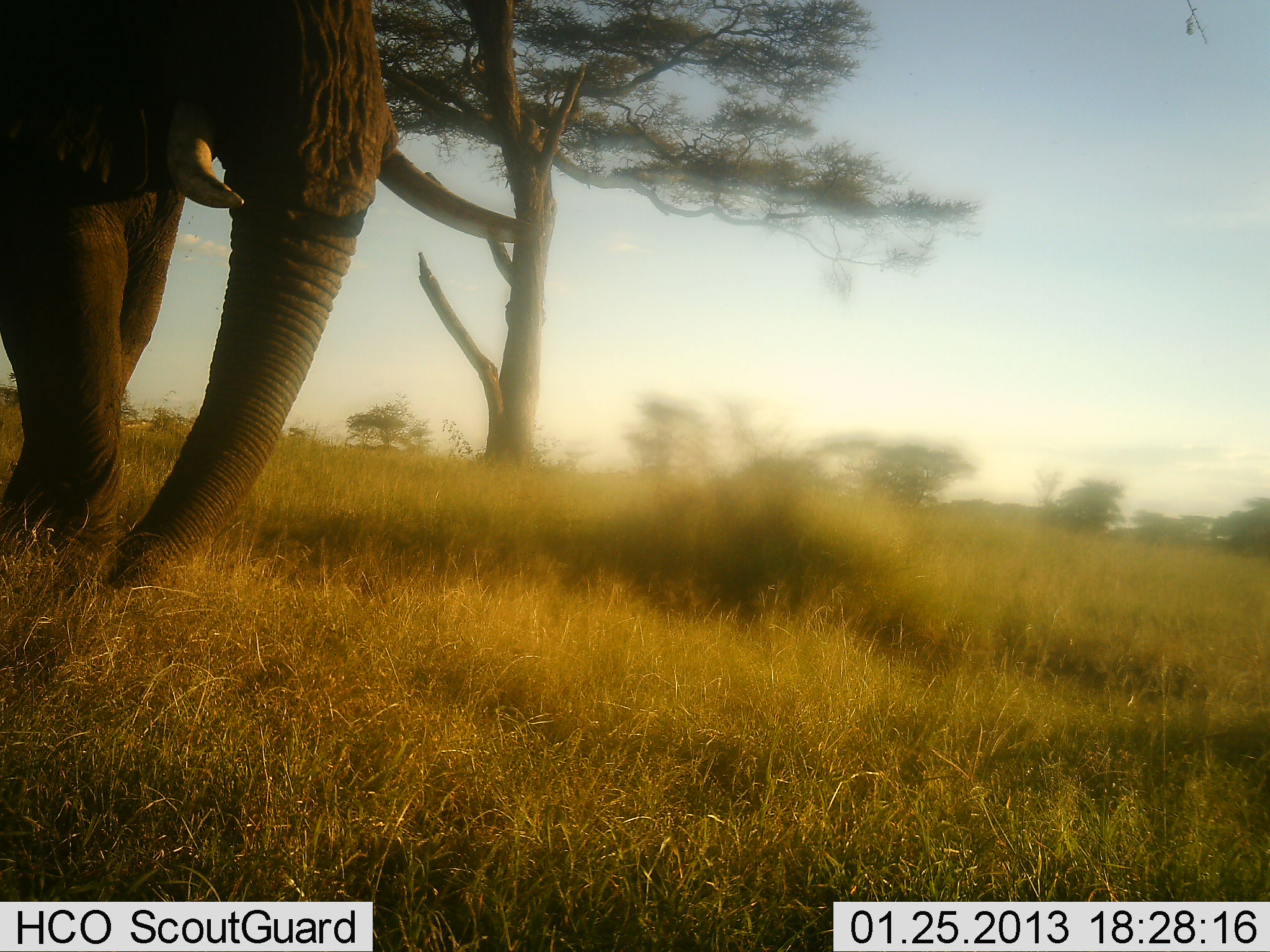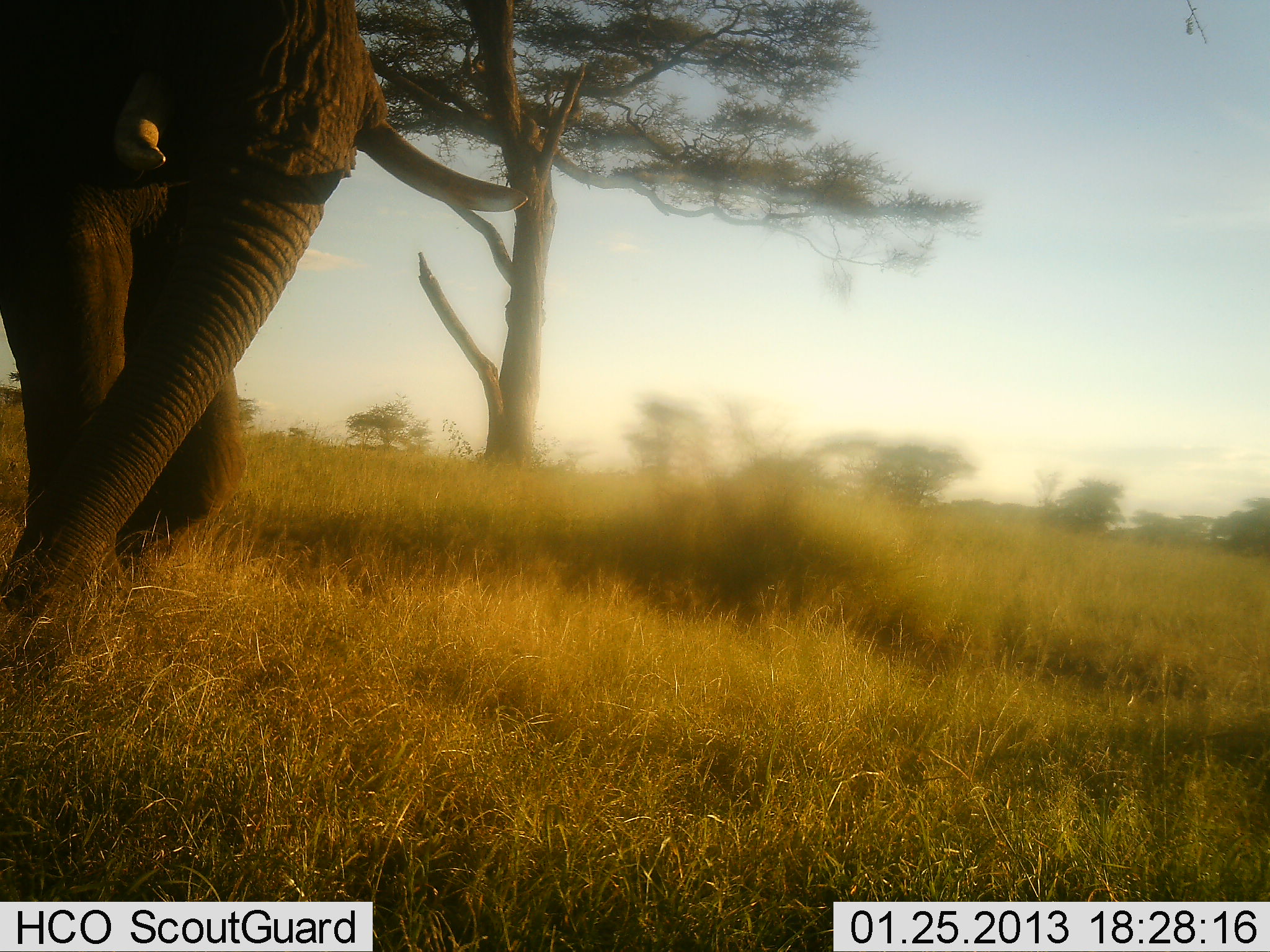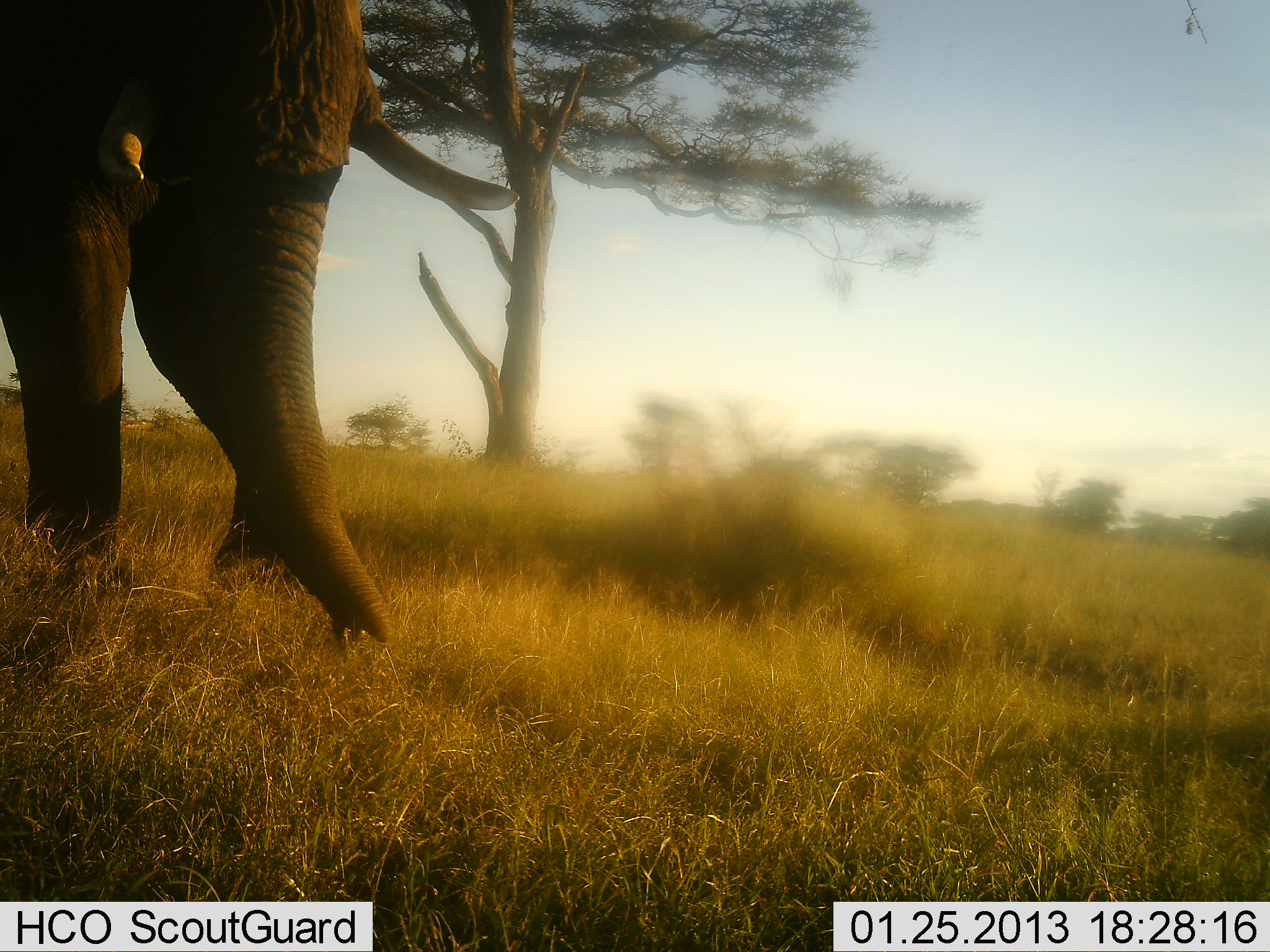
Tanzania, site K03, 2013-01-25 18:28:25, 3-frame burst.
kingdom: Animalia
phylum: Chordata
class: Mammalia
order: Proboscidea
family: Elephantidae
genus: Loxodonta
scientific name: Loxodonta africana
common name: african bush elephant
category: elephant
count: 1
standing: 33%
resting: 0%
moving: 26%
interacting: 0%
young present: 0%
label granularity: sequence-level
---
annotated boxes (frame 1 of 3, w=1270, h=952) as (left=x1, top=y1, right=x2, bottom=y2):
animal: (left=0, top=0, right=398, bottom=596)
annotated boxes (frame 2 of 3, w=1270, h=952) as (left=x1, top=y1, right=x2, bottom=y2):
animal: (left=2, top=2, right=531, bottom=673)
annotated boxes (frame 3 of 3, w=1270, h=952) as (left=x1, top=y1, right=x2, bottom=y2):
animal: (left=0, top=0, right=520, bottom=632)